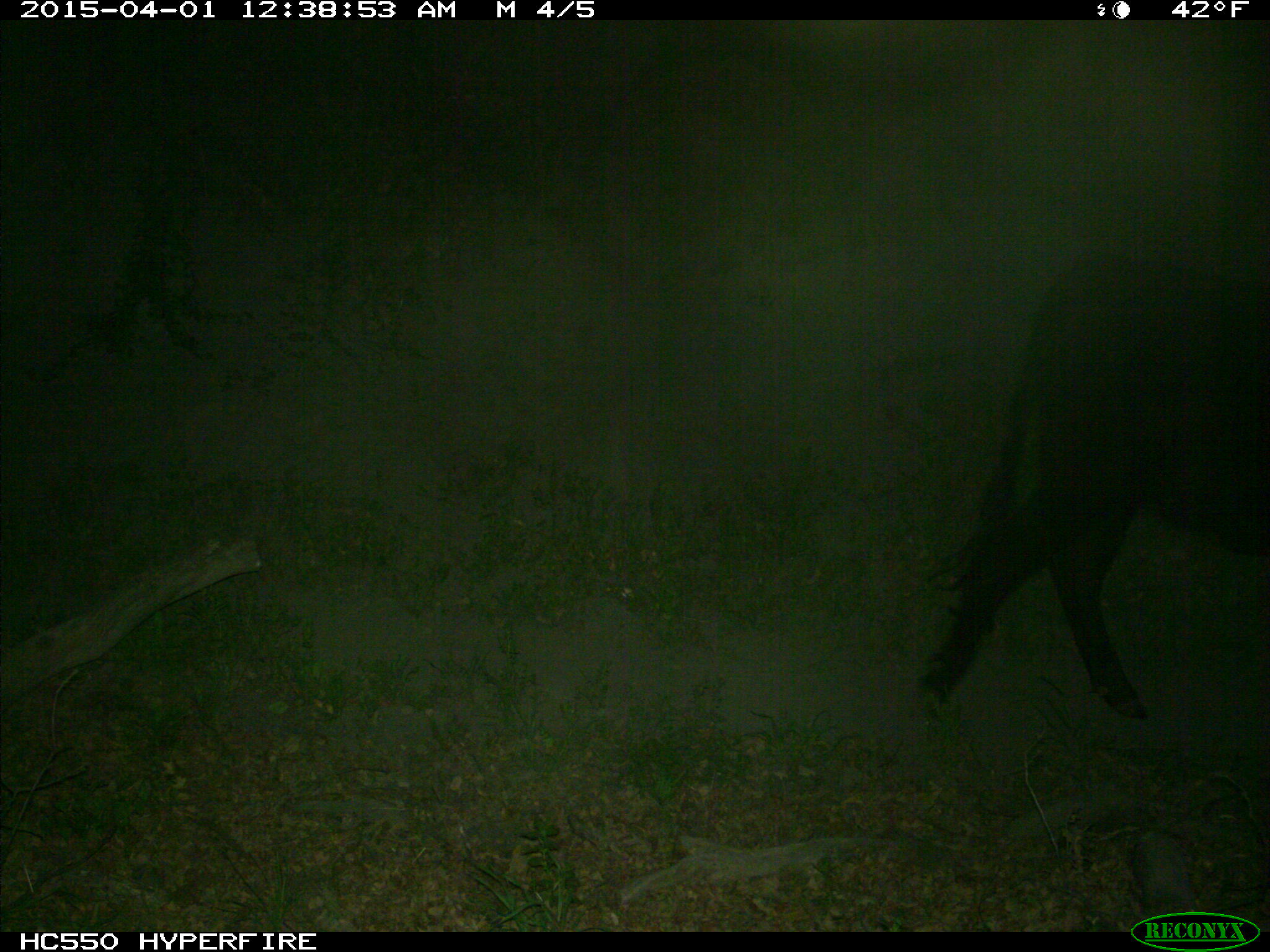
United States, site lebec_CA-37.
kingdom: Animalia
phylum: Chordata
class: Mammalia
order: Artiodactyla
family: Bovidae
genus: Bos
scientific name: Bos taurus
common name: domestic cow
Bos taurus (domestic cow).